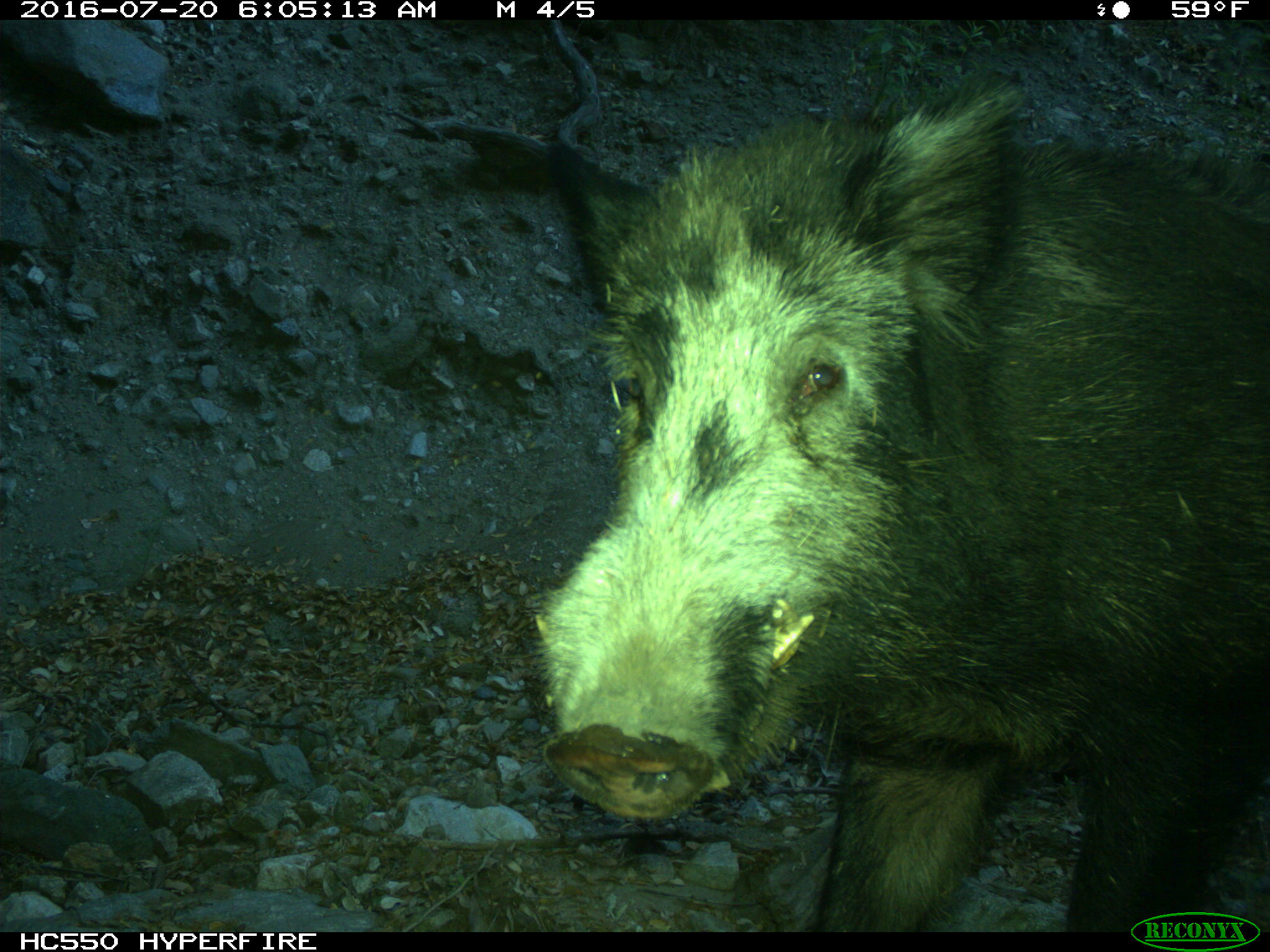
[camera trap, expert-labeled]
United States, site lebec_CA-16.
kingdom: Animalia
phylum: Chordata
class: Mammalia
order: Artiodactyla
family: Suidae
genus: Sus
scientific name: Sus scrofa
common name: wild boar